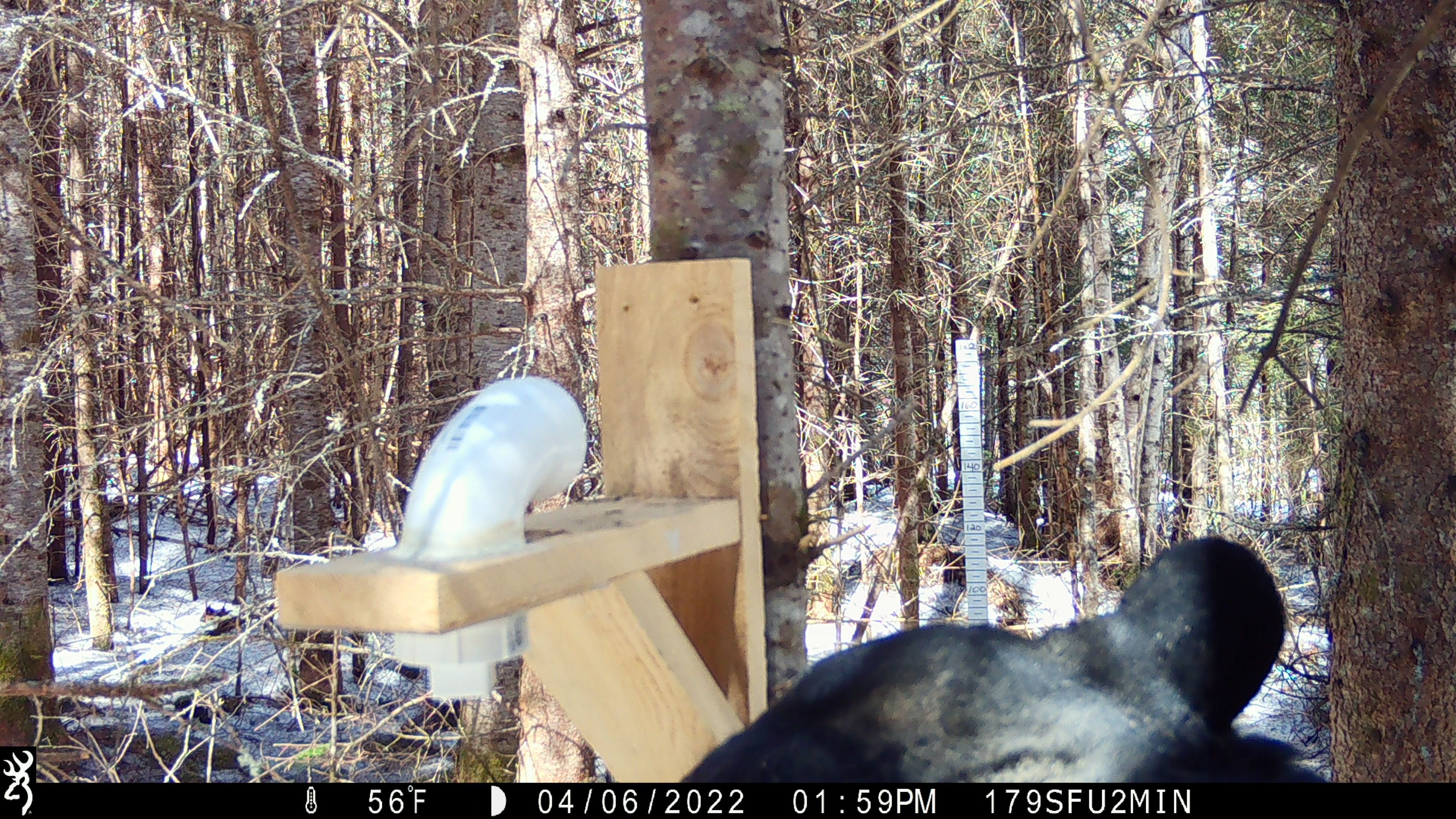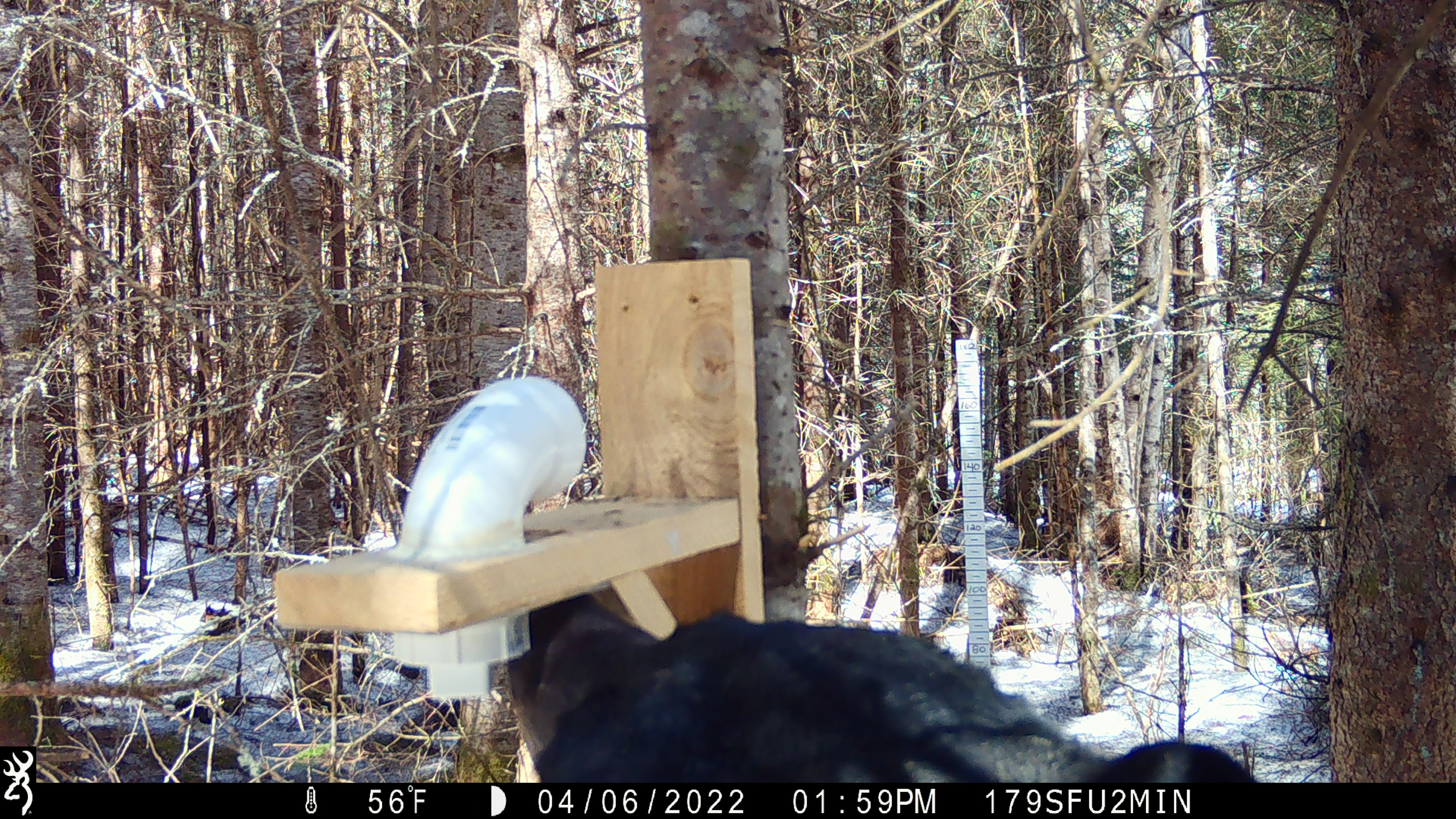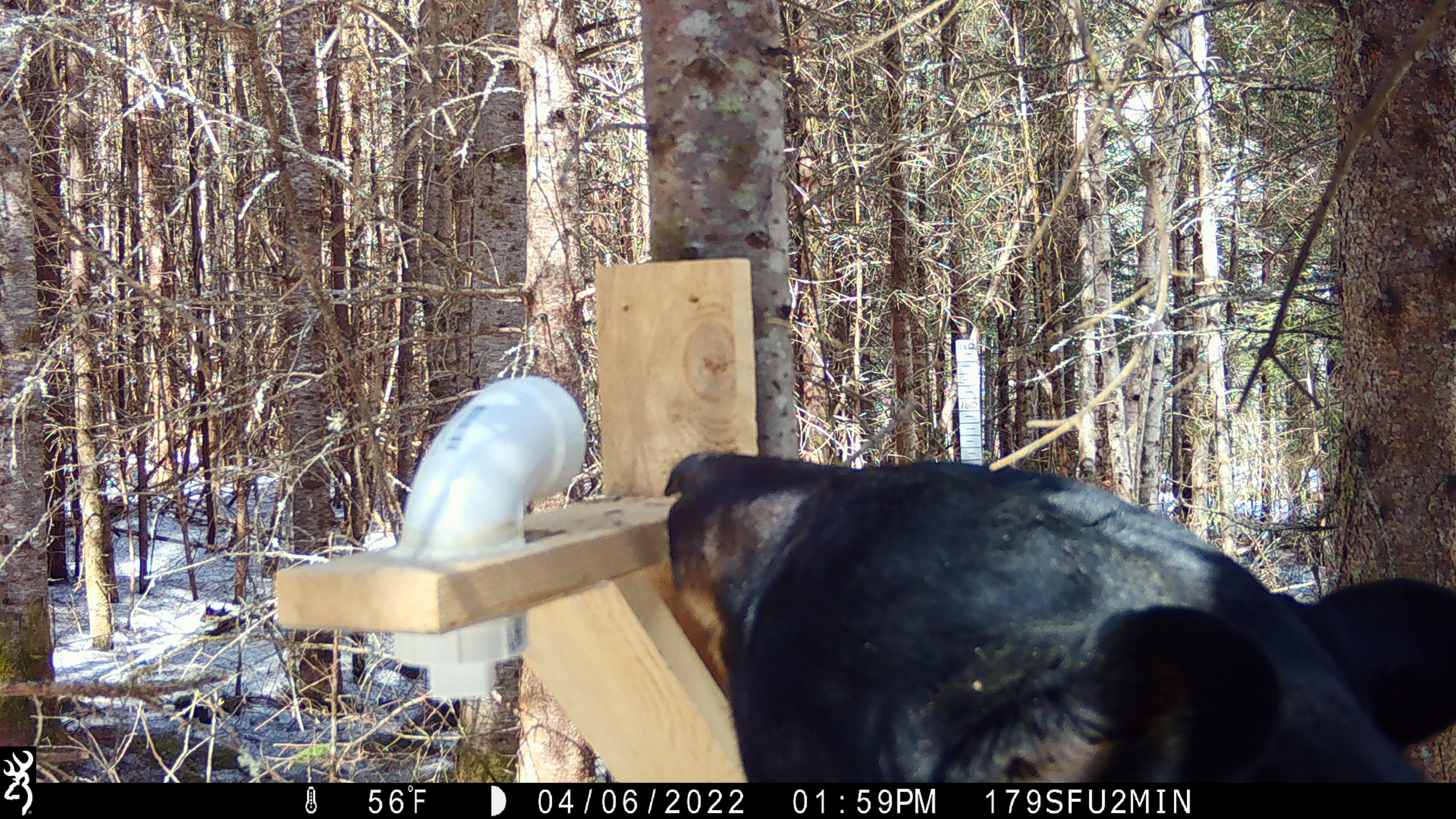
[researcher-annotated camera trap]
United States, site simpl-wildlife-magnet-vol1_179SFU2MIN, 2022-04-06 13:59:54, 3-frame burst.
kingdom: Animalia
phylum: Chordata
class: Mammalia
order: Carnivora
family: Ursidae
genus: Ursus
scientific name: Ursus americanus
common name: black bear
Black bear (Ursus americanus).